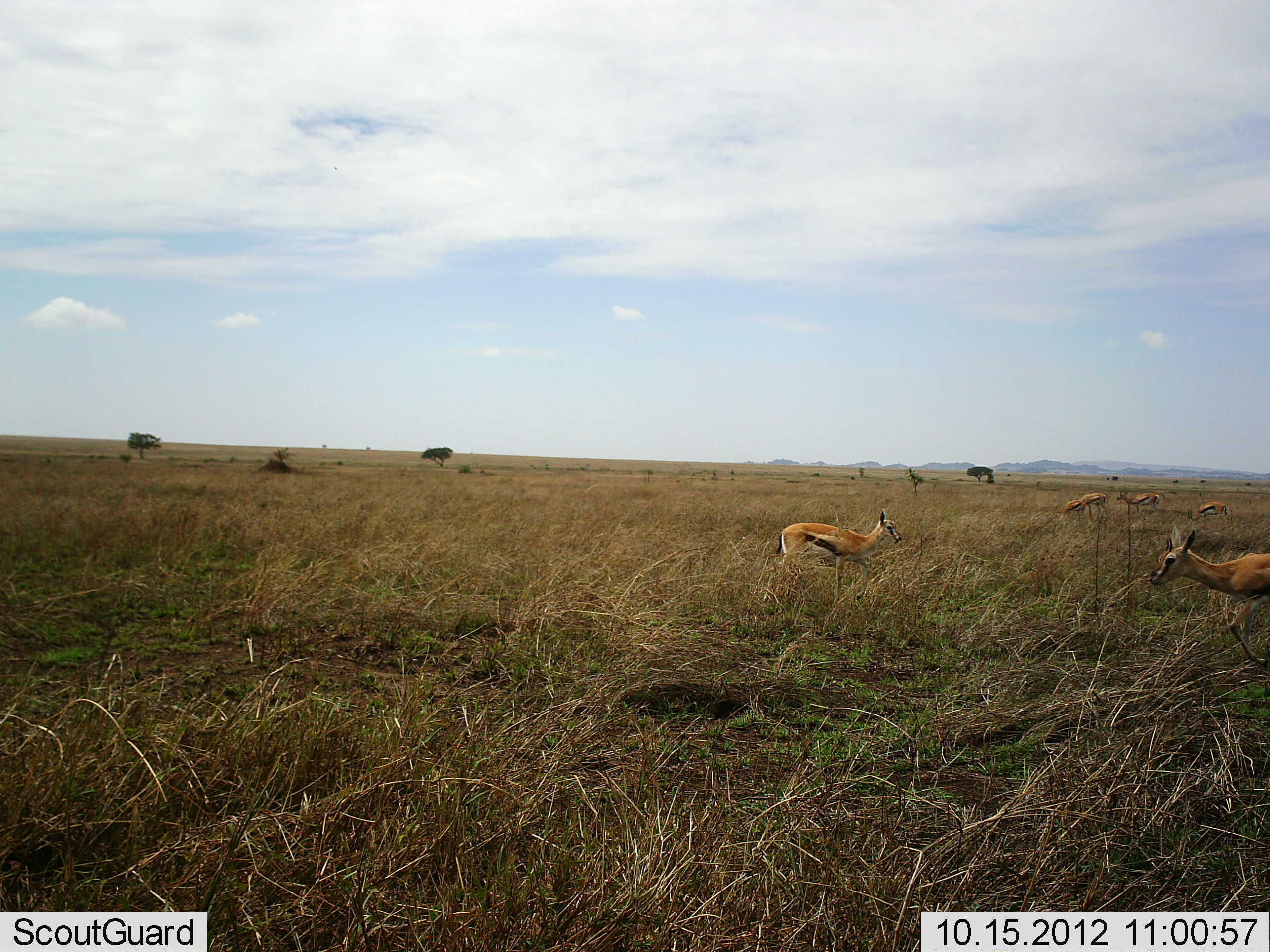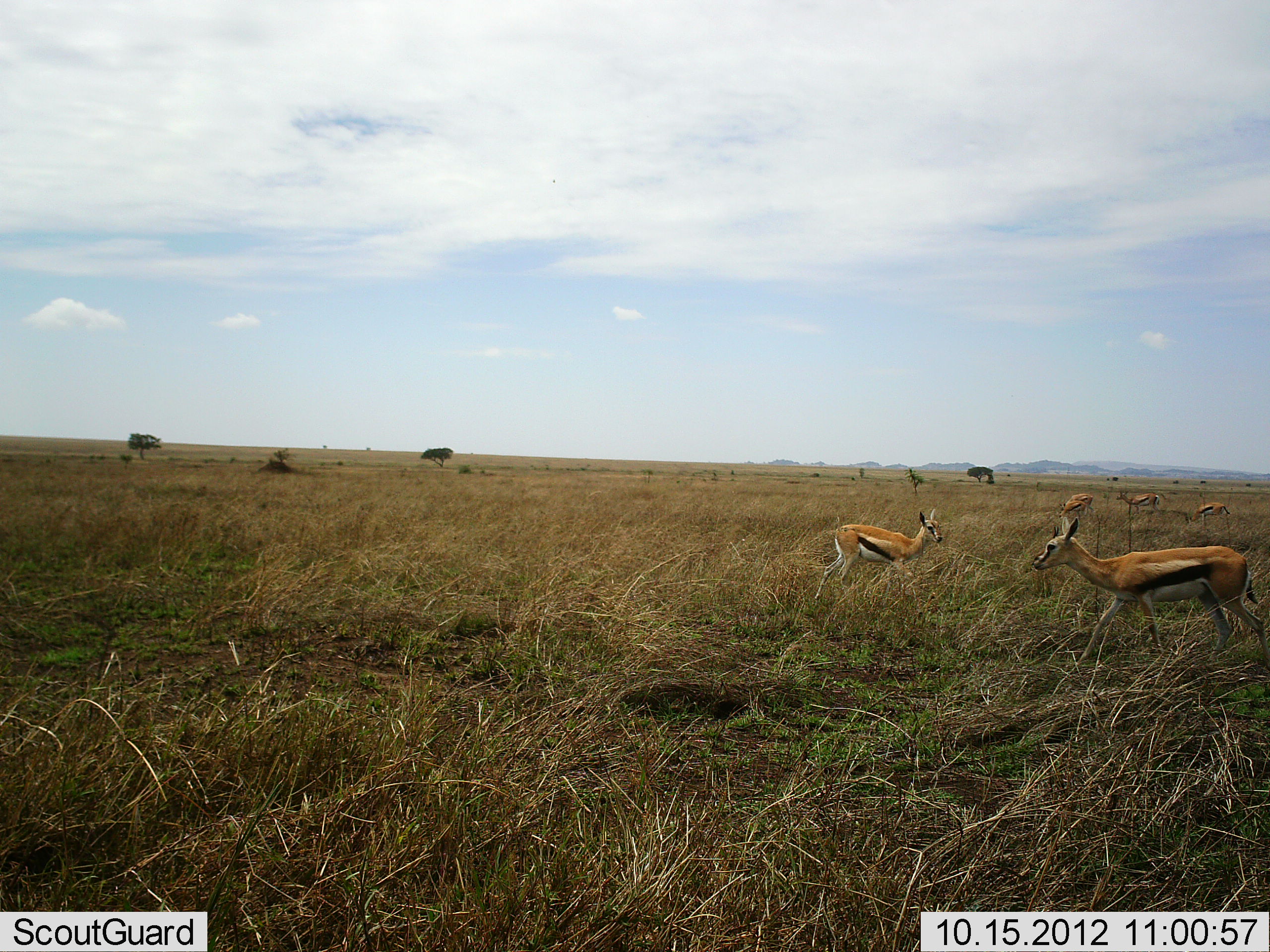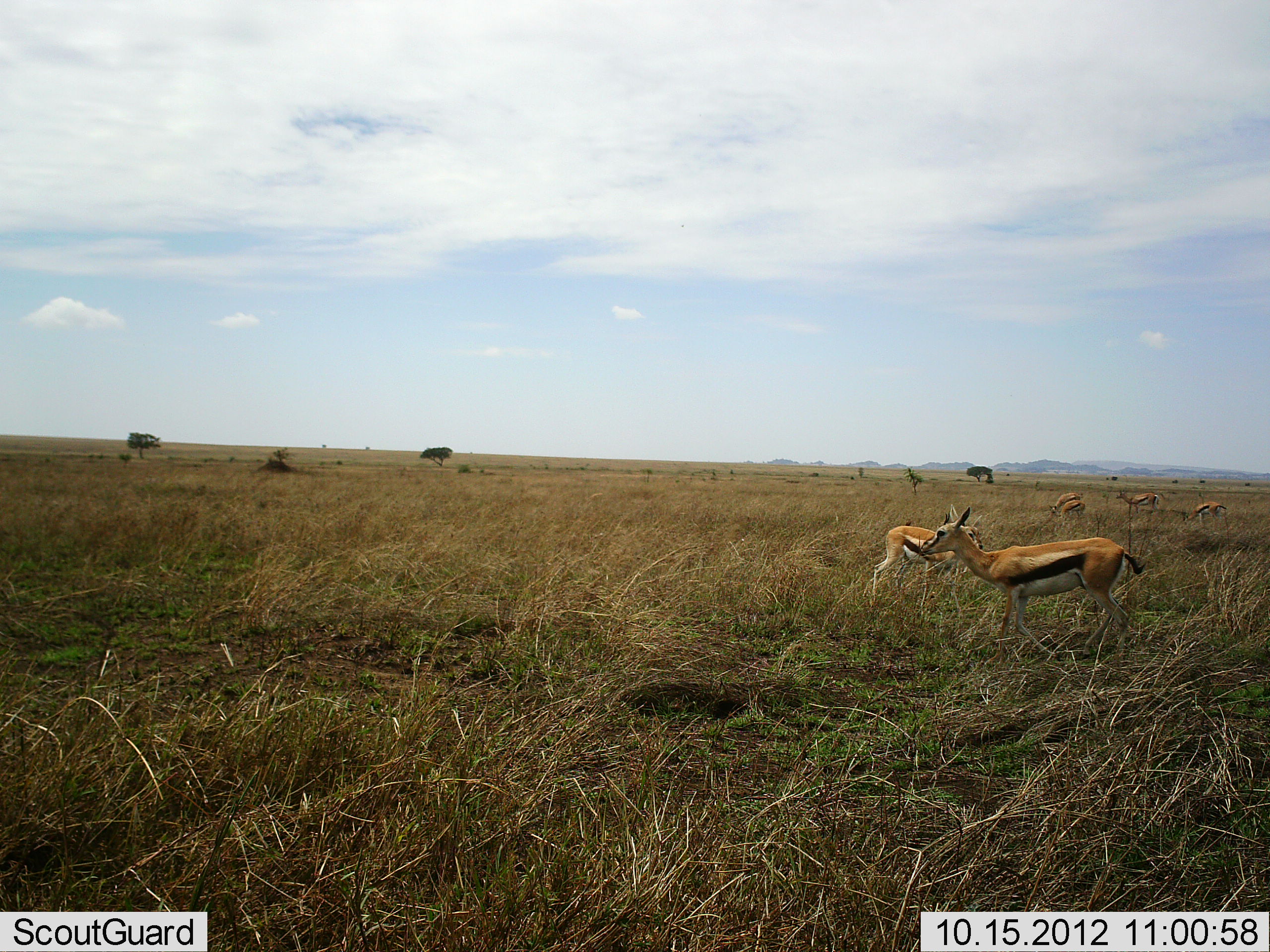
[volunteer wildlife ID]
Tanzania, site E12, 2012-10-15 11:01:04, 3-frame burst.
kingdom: Animalia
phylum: Chordata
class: Mammalia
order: Artiodactyla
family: Bovidae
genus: Eudorcas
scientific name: Eudorcas thomsonii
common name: thomson's gazelle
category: gazellethomsons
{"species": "gazellethomsons (thomson's gazelle) (Eudorcas thomsonii)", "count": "5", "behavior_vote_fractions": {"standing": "50%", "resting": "0%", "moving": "60%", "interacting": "0%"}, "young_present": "0%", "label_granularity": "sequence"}